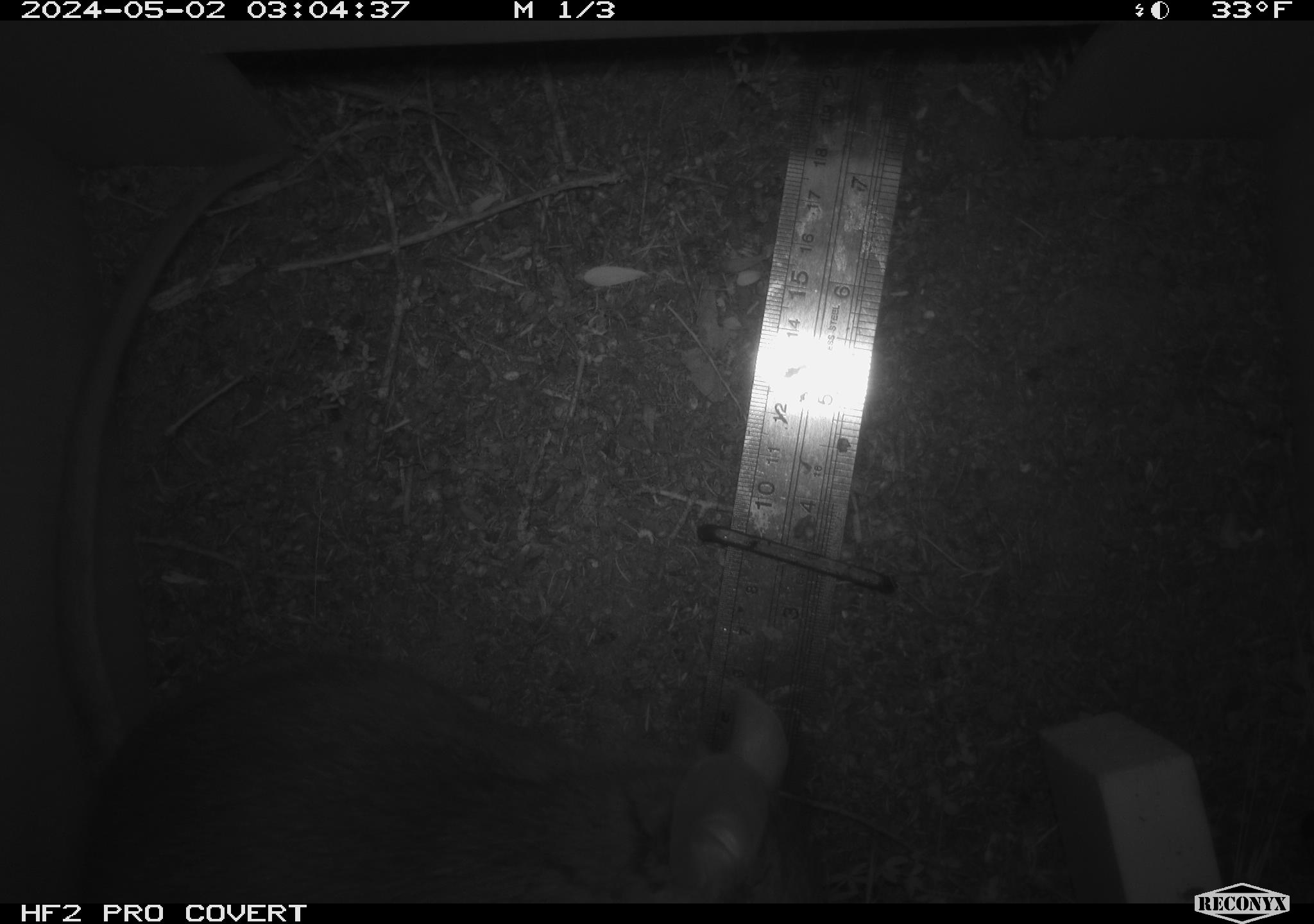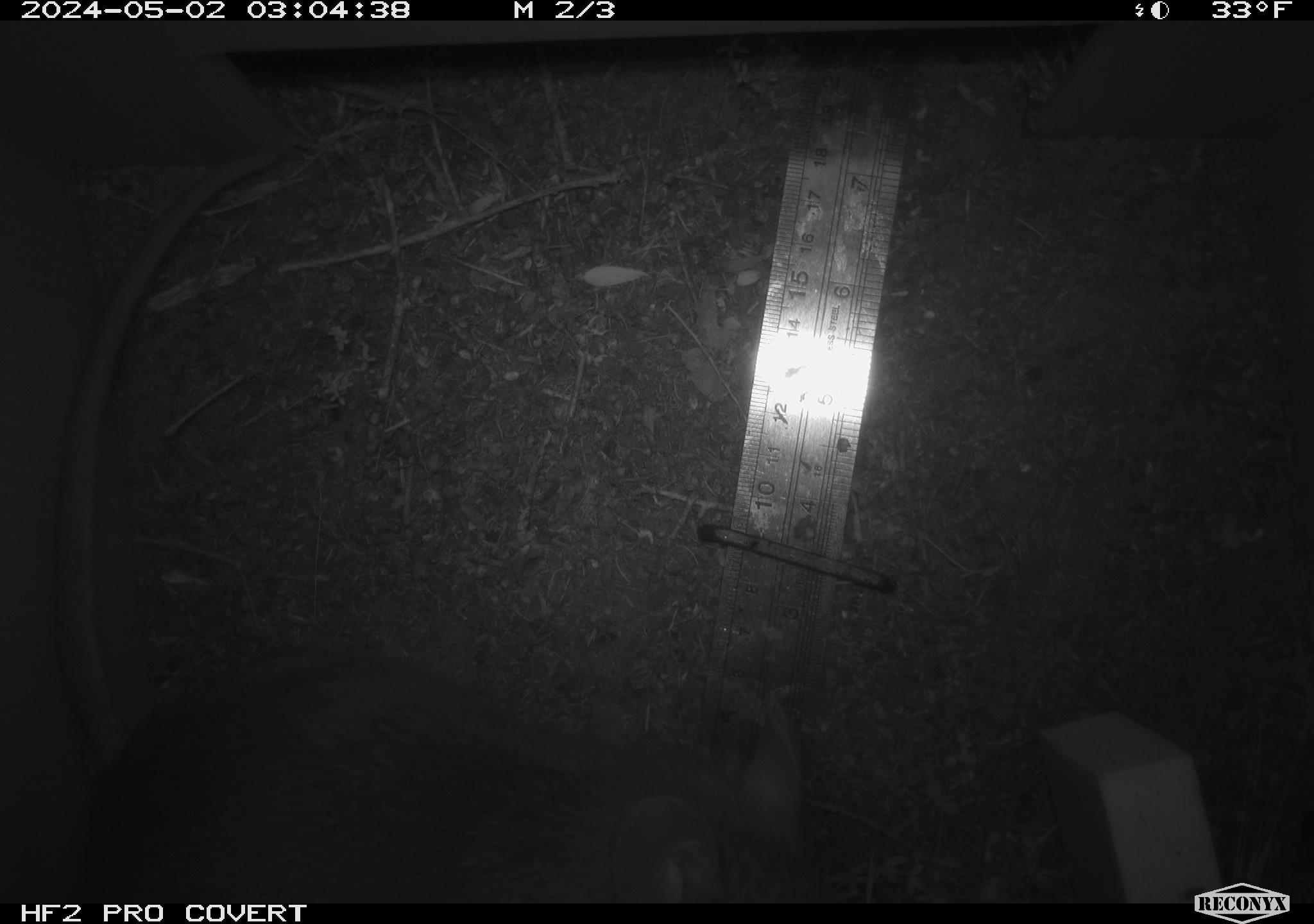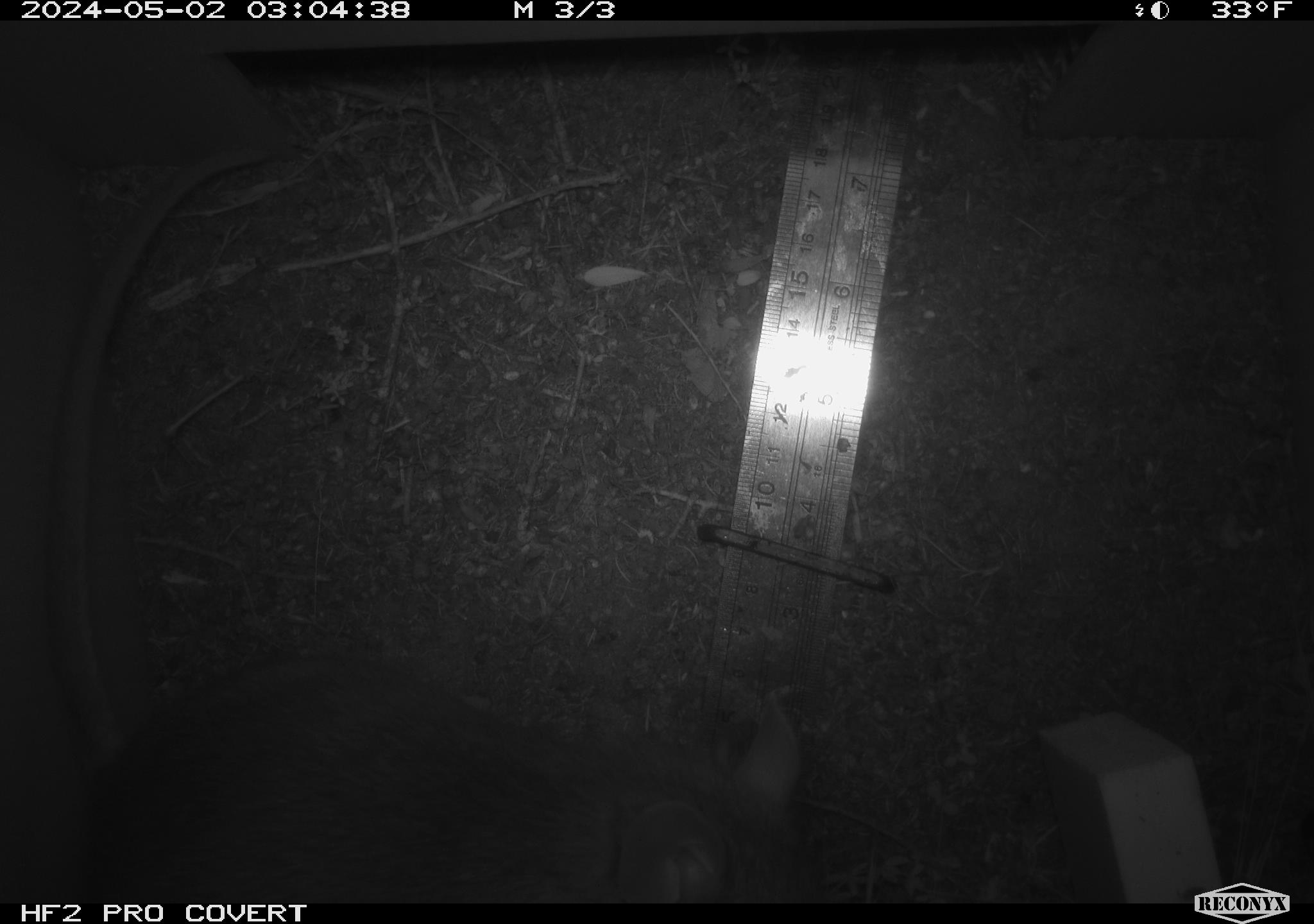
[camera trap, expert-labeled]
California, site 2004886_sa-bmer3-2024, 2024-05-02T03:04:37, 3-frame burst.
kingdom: Animalia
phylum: Chordata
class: Mammalia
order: Rodentia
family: Muridae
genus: Rattus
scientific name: Rattus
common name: rat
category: rattus species